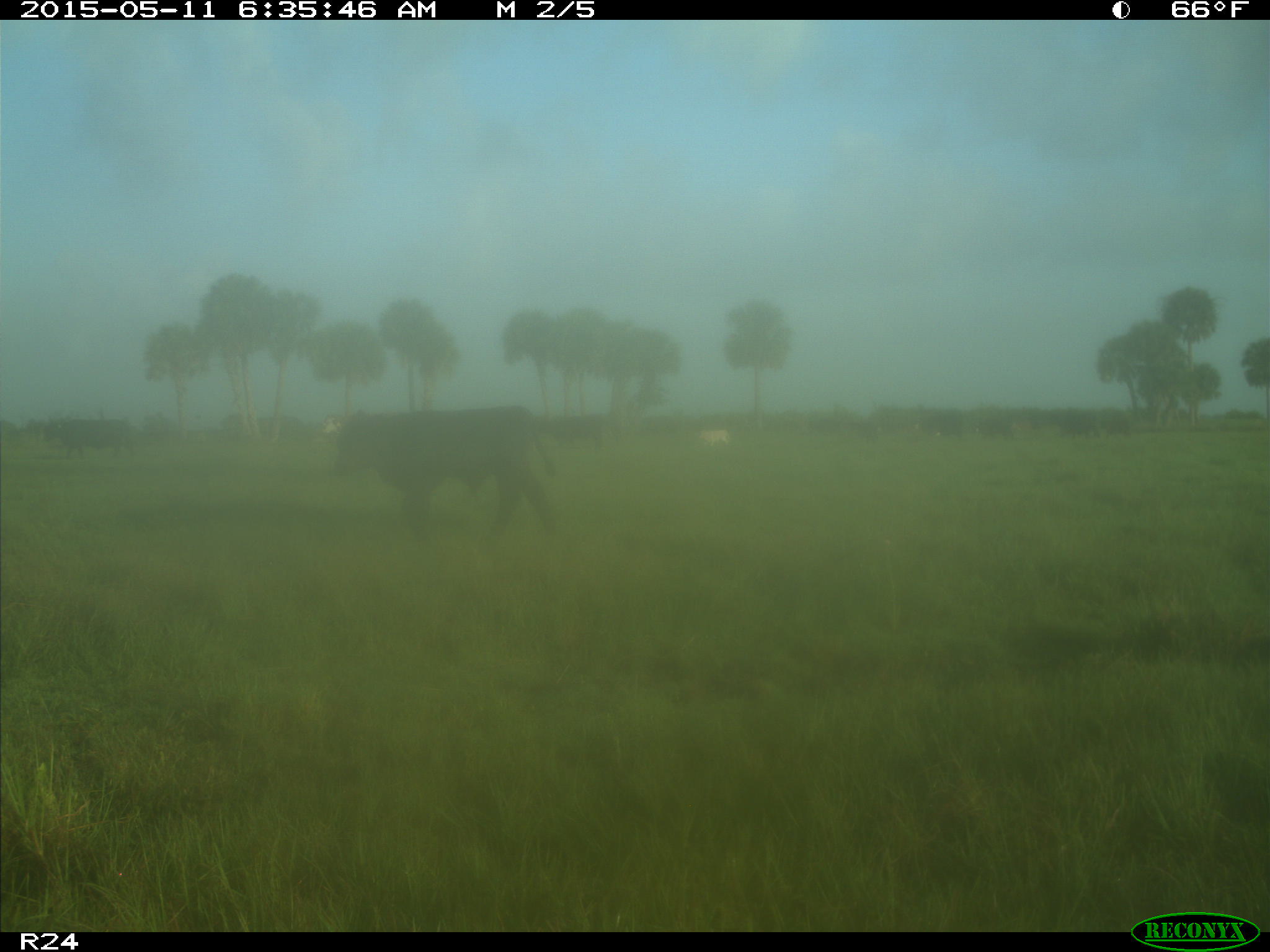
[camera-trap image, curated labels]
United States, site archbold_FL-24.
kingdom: Animalia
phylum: Chordata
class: Mammalia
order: Artiodactyla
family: Bovidae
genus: Bos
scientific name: Bos taurus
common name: domestic cow